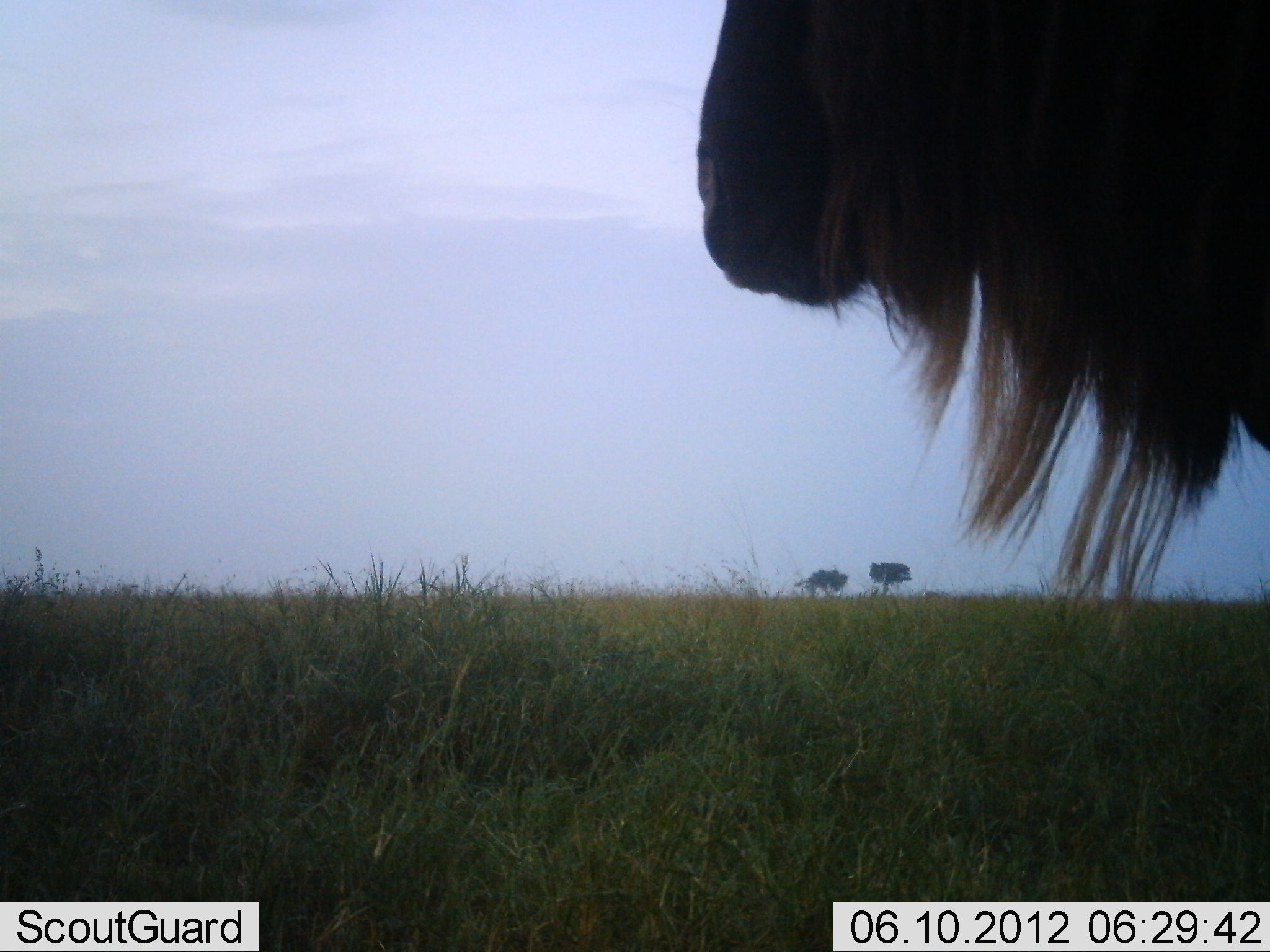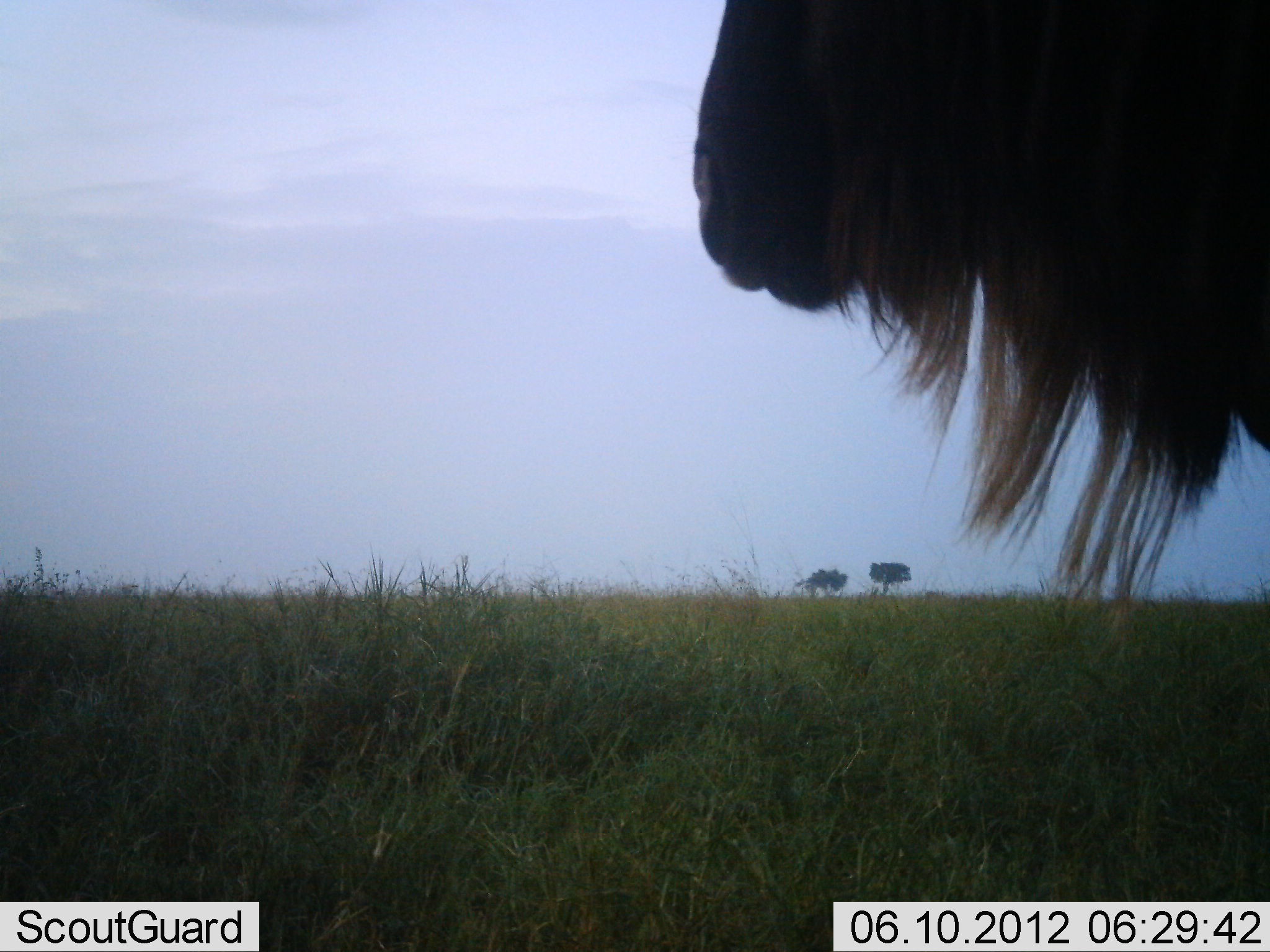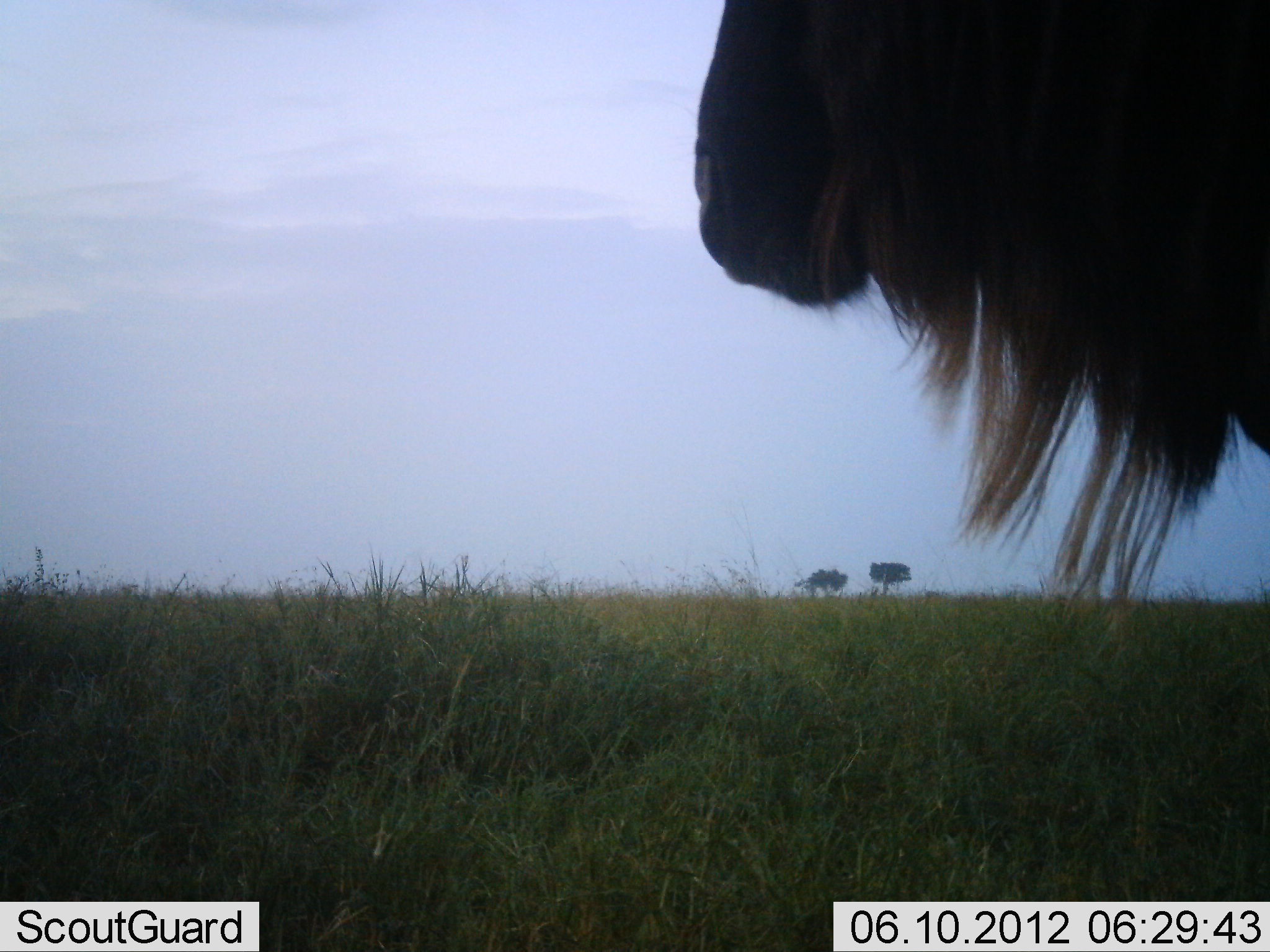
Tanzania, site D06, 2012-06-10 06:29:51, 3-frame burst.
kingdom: Animalia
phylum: Chordata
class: Mammalia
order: Artiodactyla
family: Bovidae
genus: Connochaetes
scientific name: Connochaetes taurinus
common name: blue wildebeest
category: wildebeest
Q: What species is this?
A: Wildebeest (blue wildebeest) (Connochaetes taurinus).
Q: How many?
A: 1.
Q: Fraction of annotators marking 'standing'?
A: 80%.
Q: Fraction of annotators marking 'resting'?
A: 0%.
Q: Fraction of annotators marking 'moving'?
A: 0%.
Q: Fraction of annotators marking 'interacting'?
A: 0%.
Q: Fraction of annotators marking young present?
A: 0%.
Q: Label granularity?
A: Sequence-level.